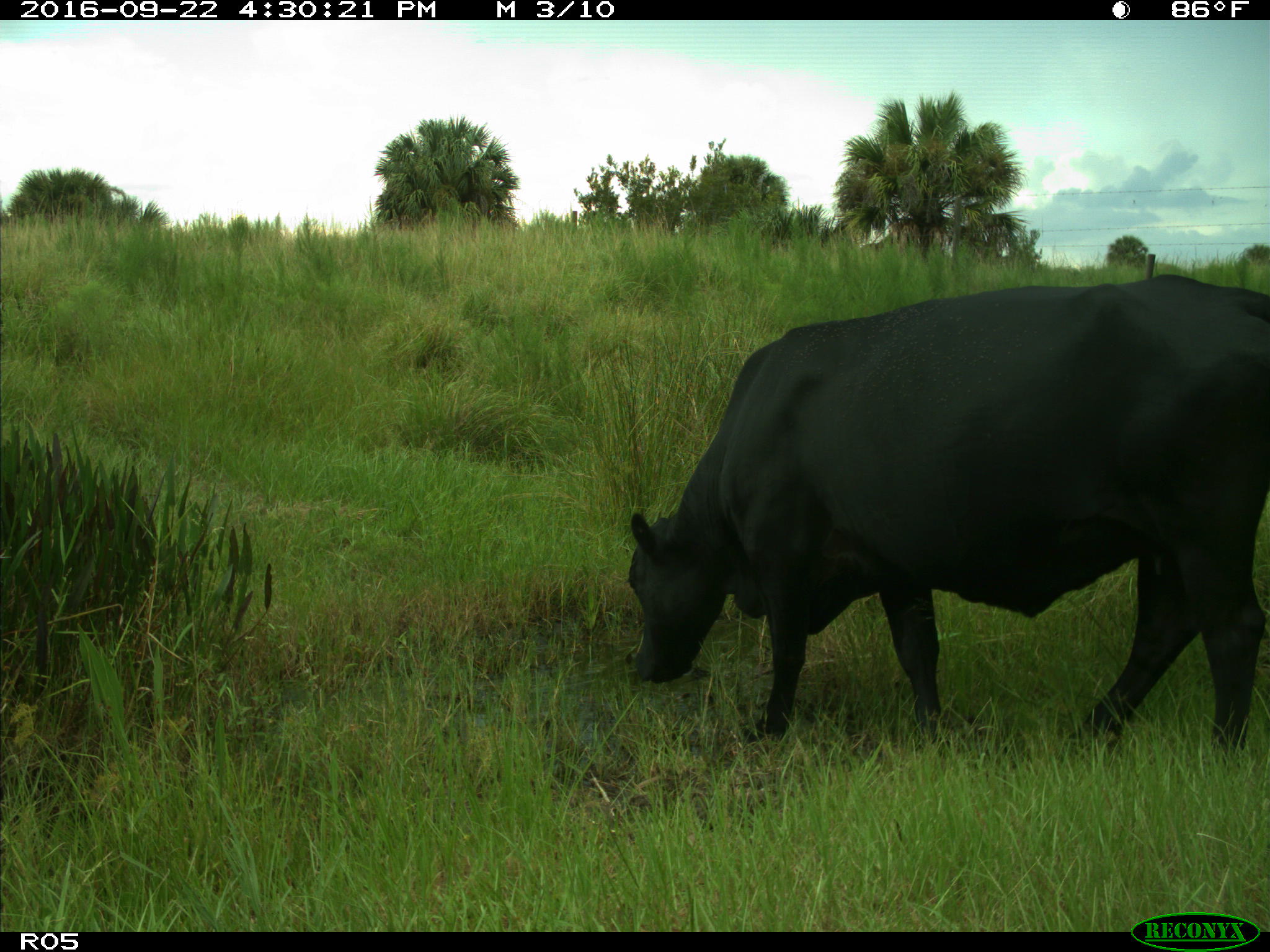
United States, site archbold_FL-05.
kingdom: Animalia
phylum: Chordata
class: Mammalia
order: Artiodactyla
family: Bovidae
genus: Bos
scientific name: Bos taurus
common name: domestic cow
Bos taurus (domestic cow).